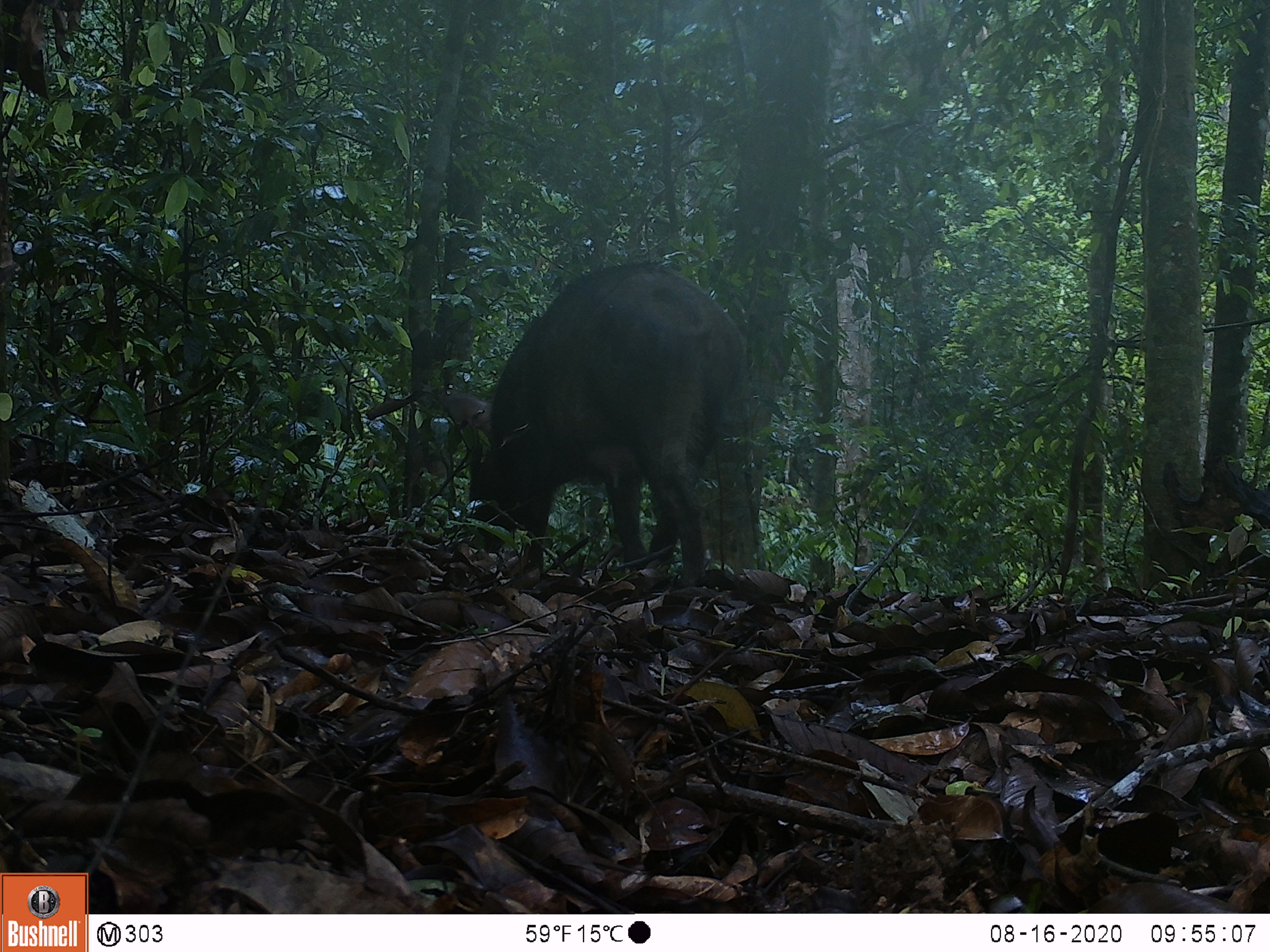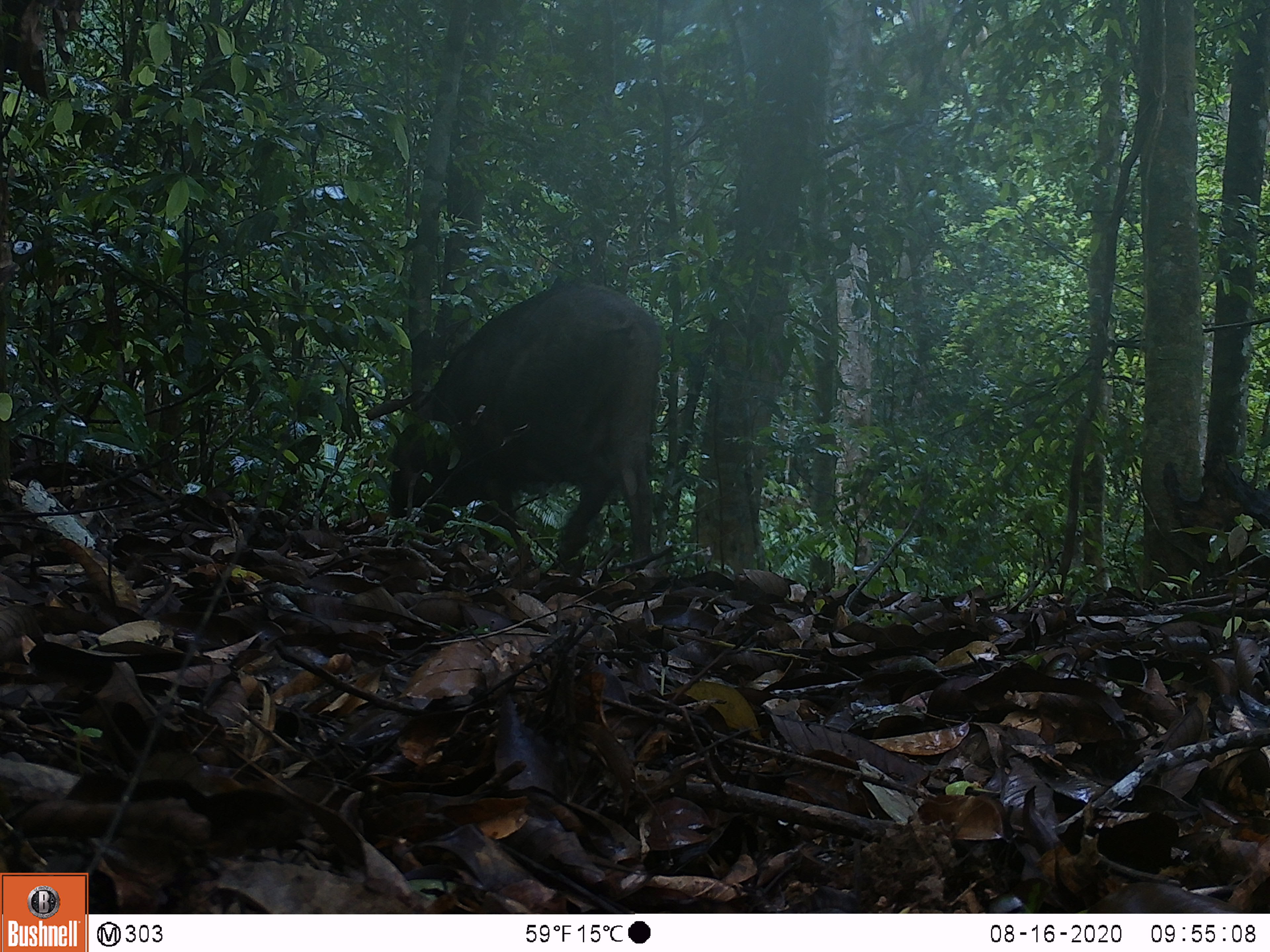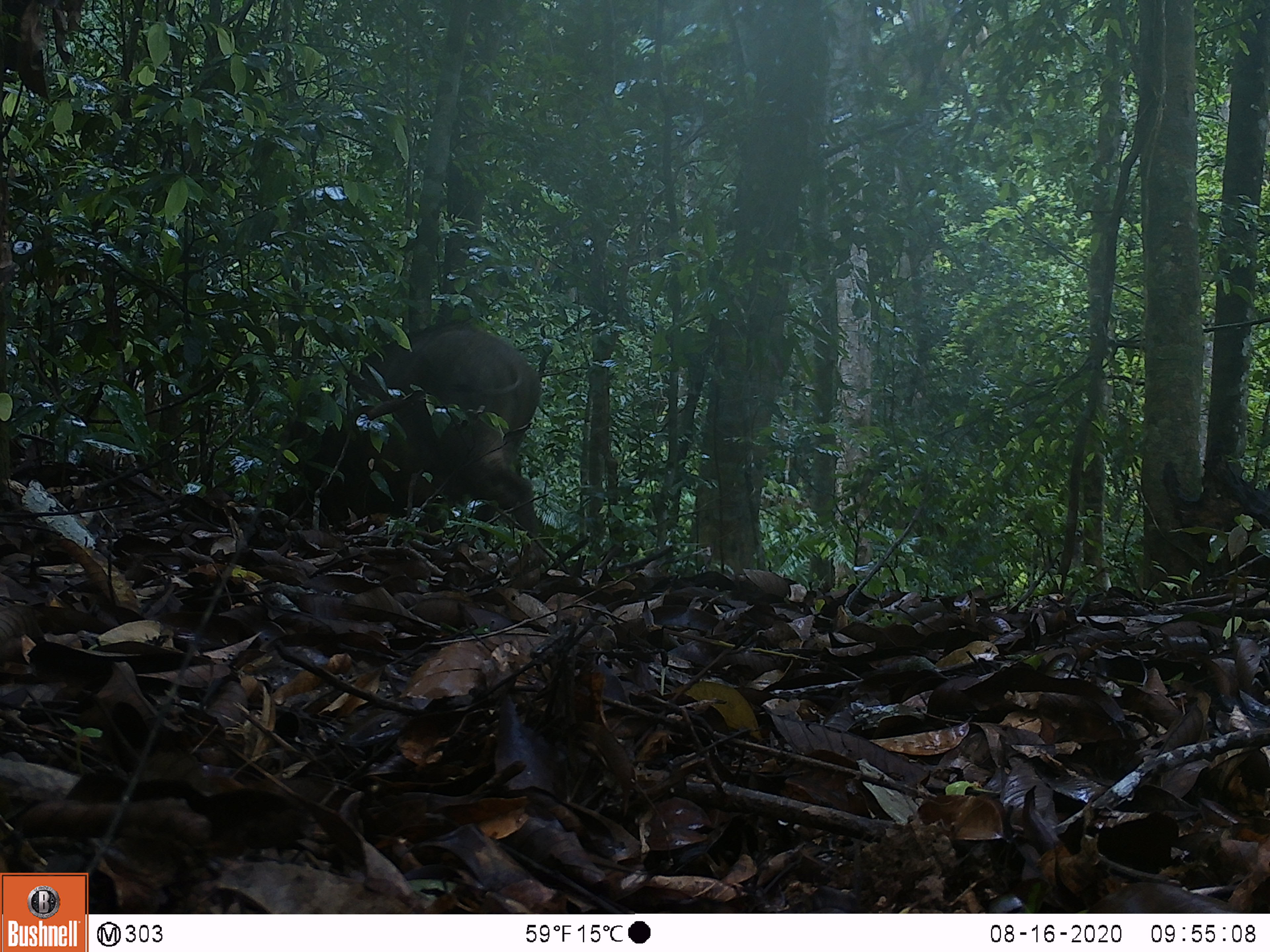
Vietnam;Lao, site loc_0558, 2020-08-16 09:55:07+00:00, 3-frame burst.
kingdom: Animalia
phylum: Chordata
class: Mammalia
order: Artiodactyla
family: Suidae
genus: Sus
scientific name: Sus scrofa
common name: eurasian wild pig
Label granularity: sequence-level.